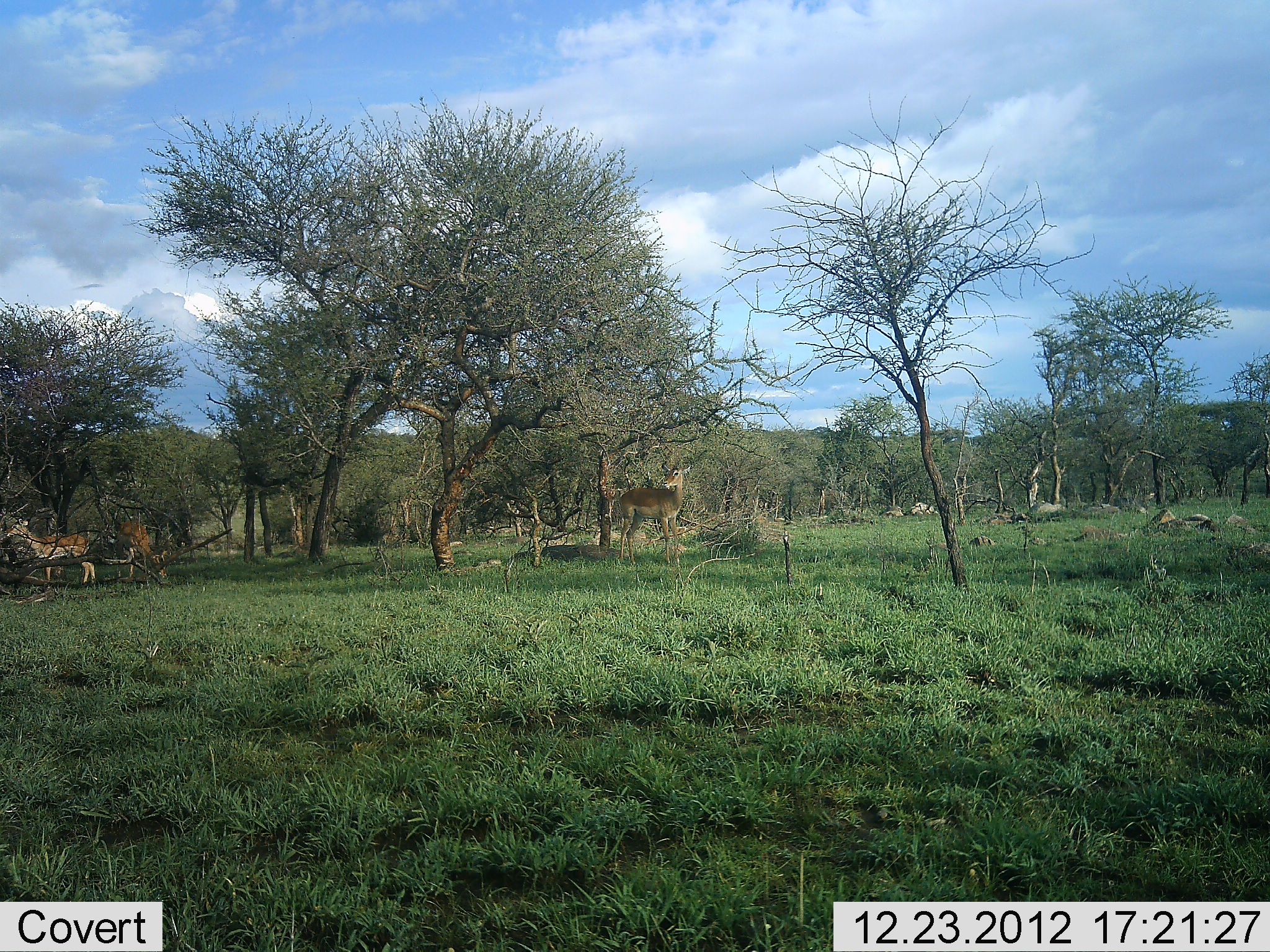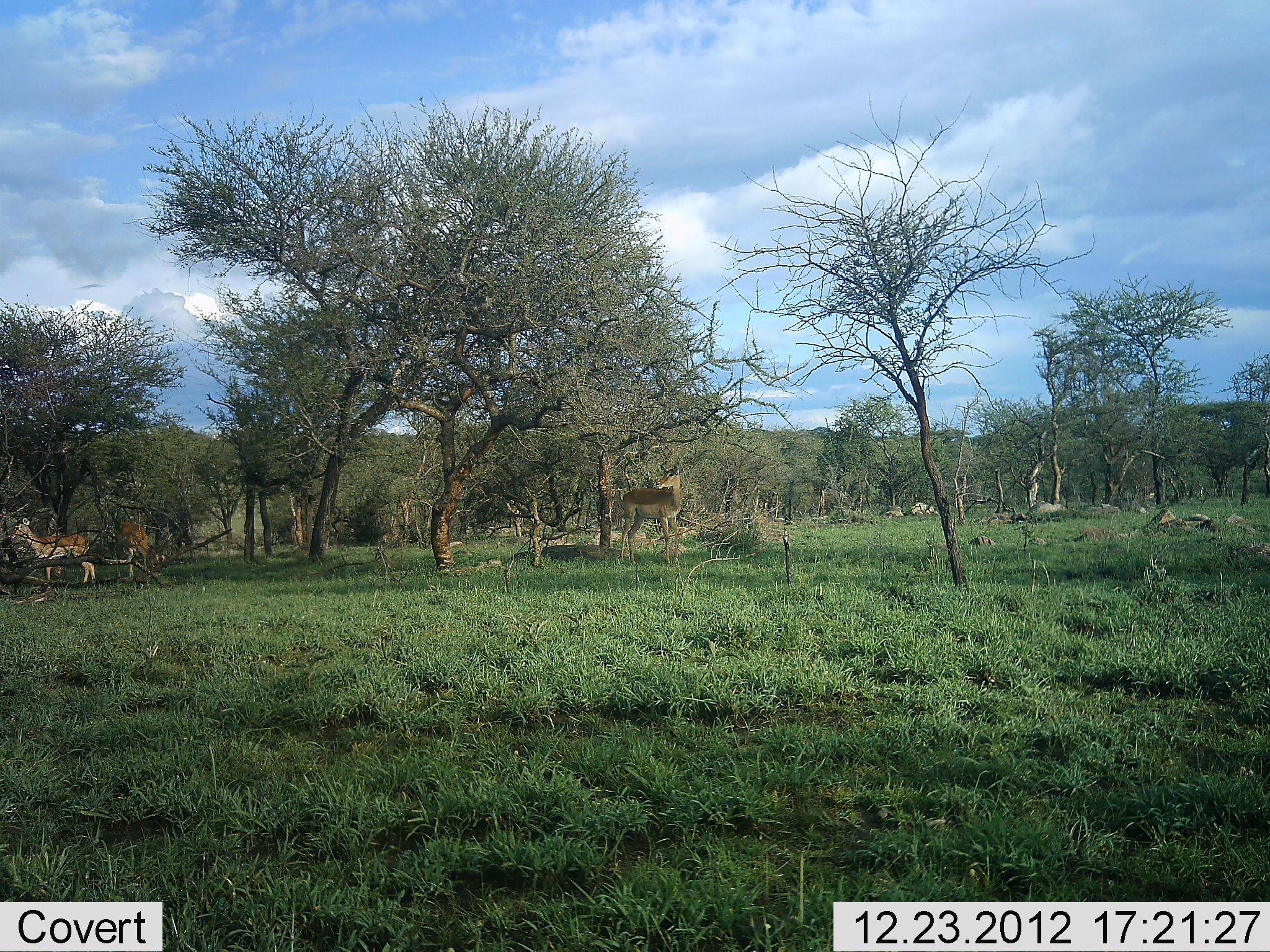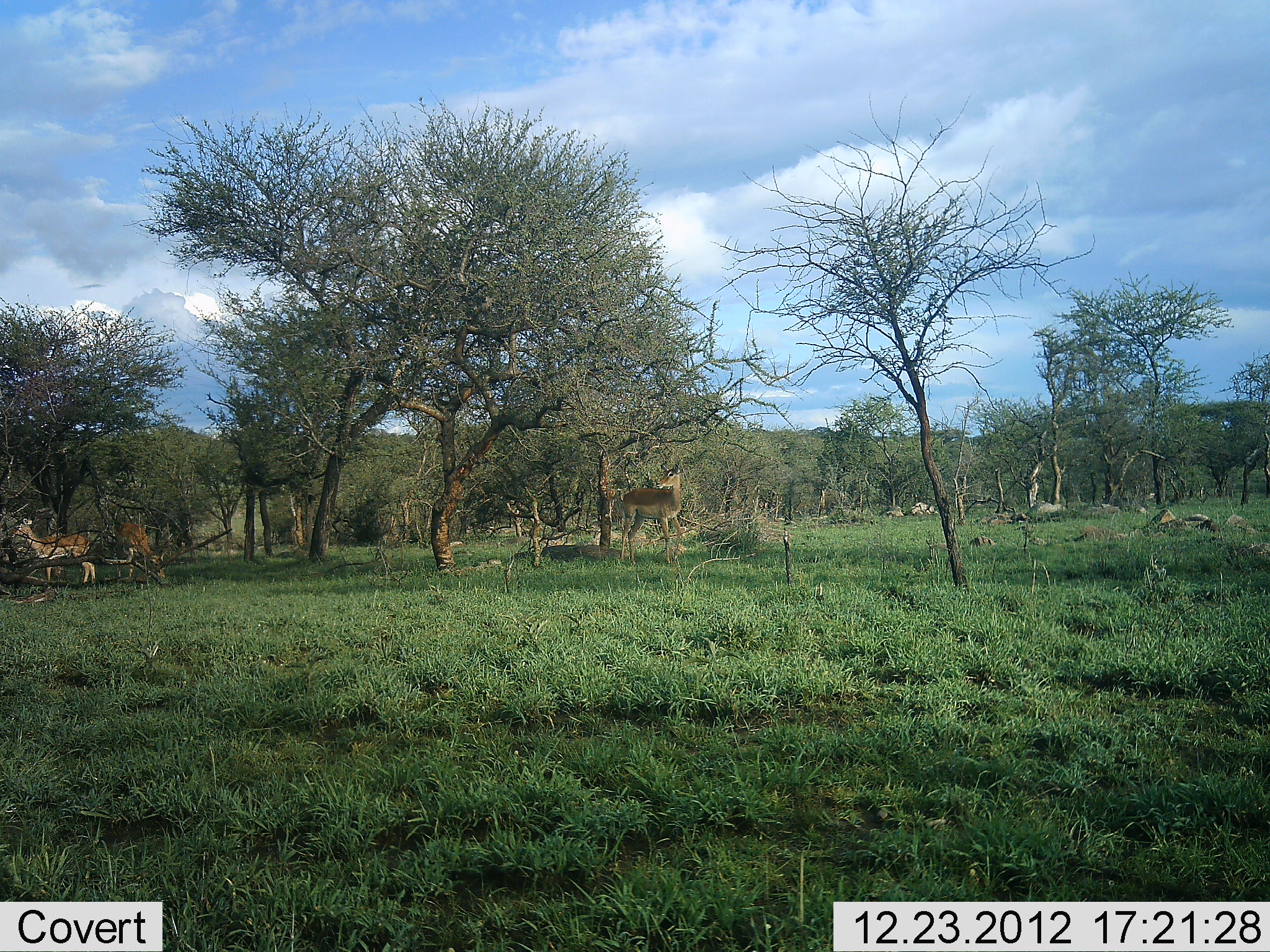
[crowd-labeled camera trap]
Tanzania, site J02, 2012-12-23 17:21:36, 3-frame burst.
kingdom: Animalia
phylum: Chordata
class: Mammalia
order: Artiodactyla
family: Bovidae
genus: Aepyceros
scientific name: Aepyceros melampus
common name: impala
Impala (Aepyceros melampus), count 3. Behavior (volunteer vote fractions): standing 100%, resting 0%, moving 6%, interacting 0%. Young present (vote fraction): 6%. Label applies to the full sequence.